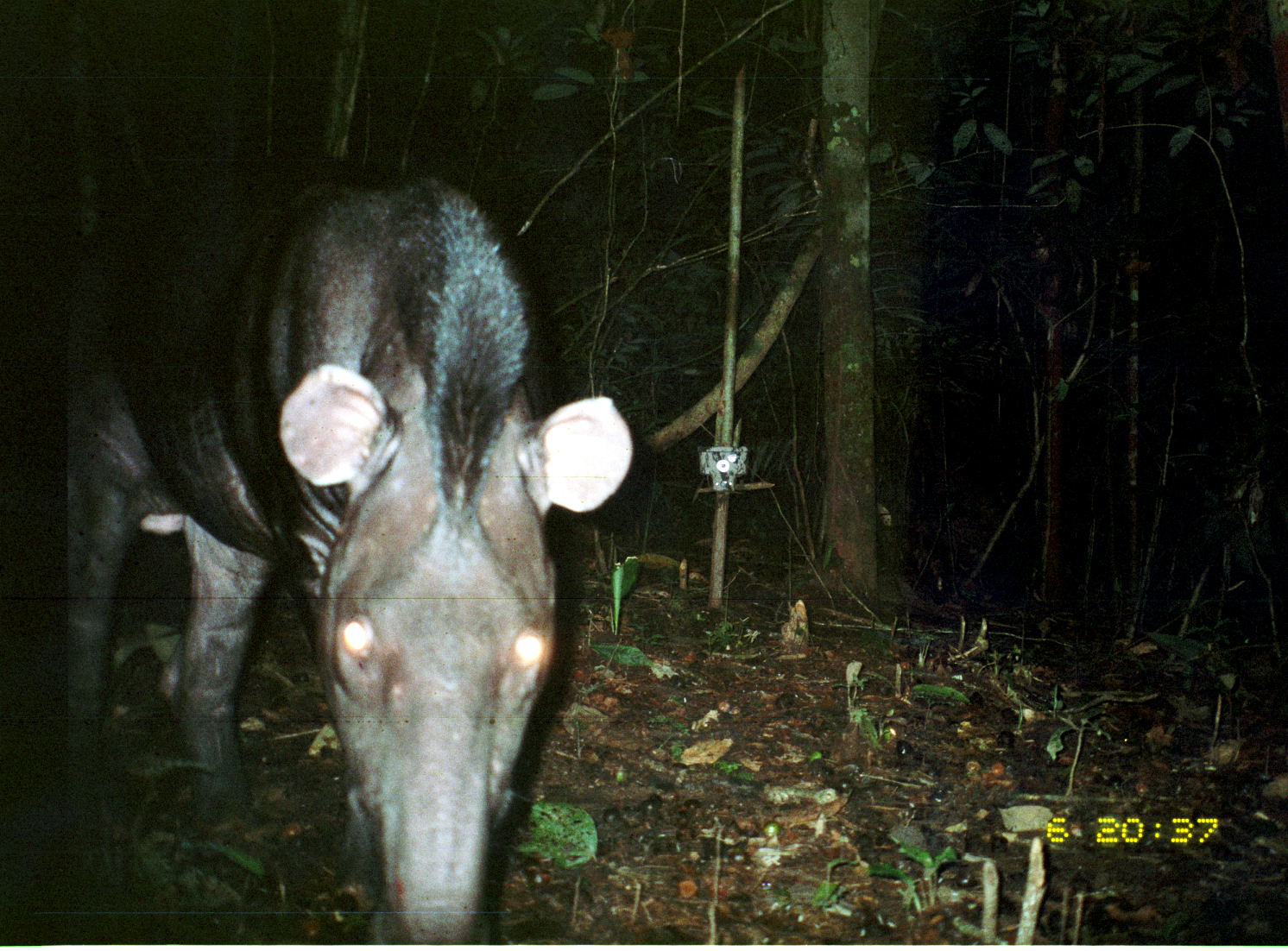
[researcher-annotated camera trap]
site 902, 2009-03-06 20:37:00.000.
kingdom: Animalia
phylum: Chordata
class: Mammalia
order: Perissodactyla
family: Tapiridae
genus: Tapirus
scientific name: Tapirus terrestris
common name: south american tapir